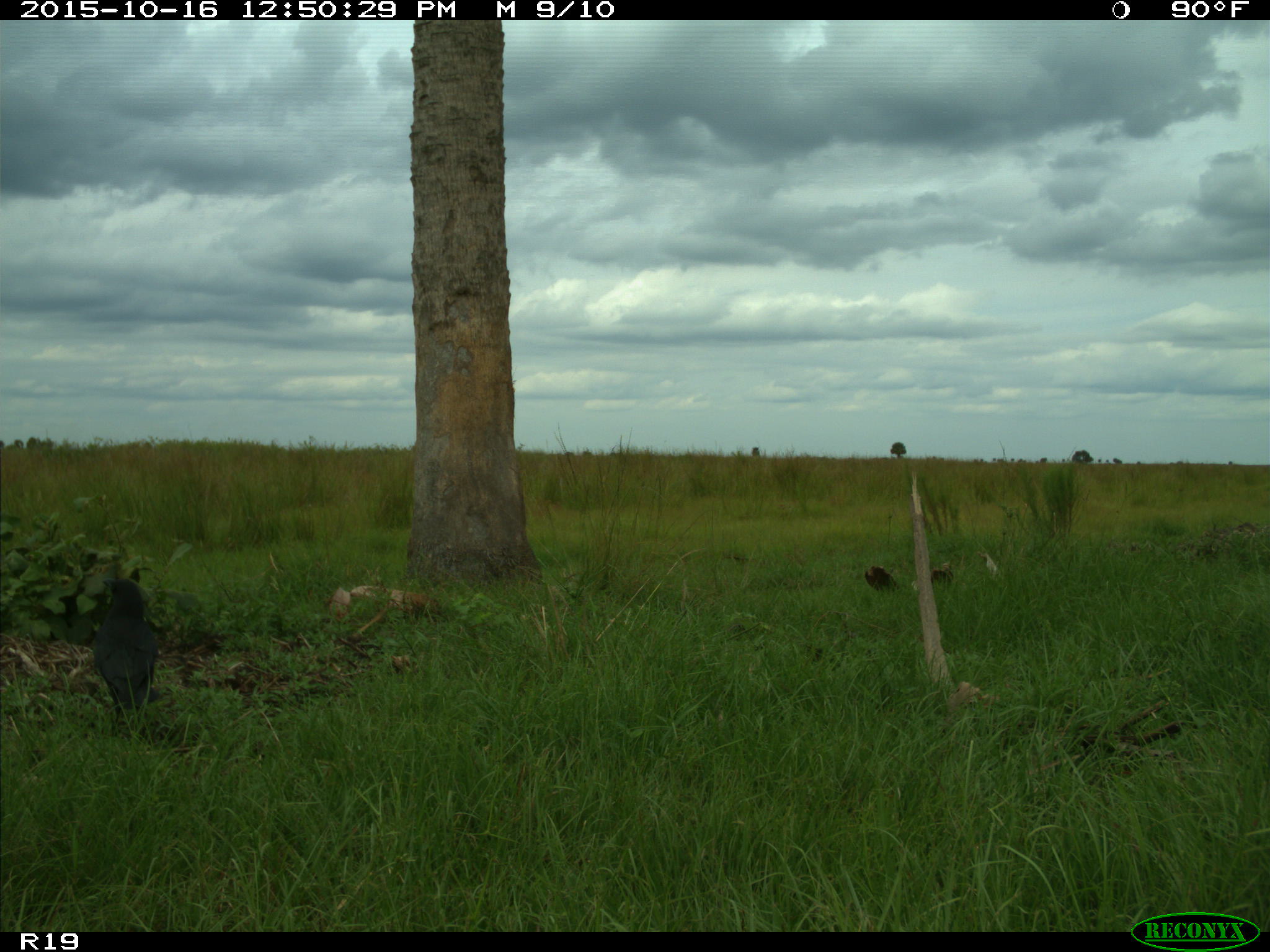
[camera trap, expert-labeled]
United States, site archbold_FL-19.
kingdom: Animalia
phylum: Chordata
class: Aves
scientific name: Aves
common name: birds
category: unidentified bird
Unidentified bird (birds) (Aves).